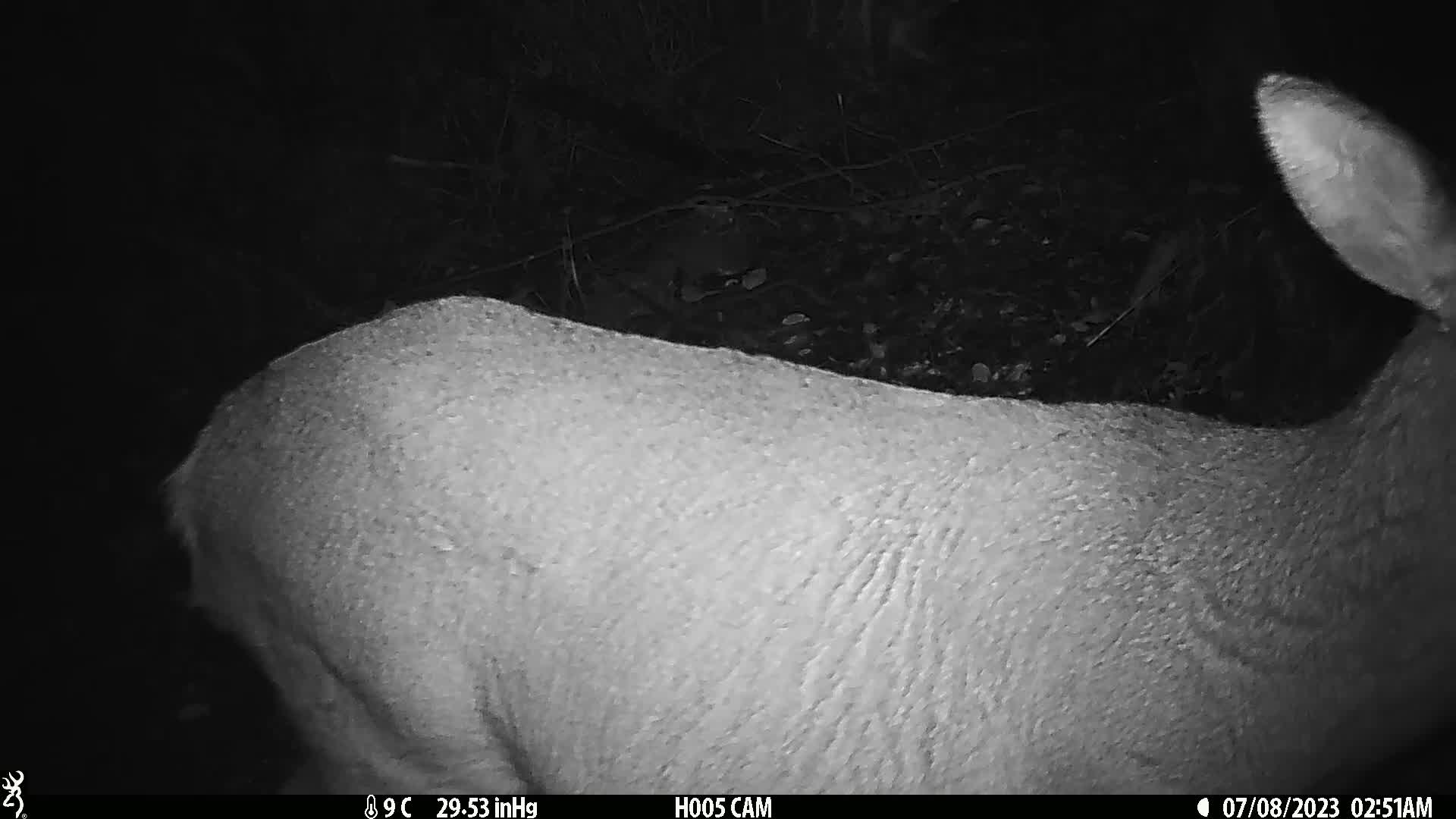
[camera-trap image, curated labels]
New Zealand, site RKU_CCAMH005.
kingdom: Animalia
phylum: Chordata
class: Mammalia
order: Artiodactyla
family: Cervidae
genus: Odocoileus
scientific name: Odocoileus virginianus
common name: white-tailed deer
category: white tailed deer